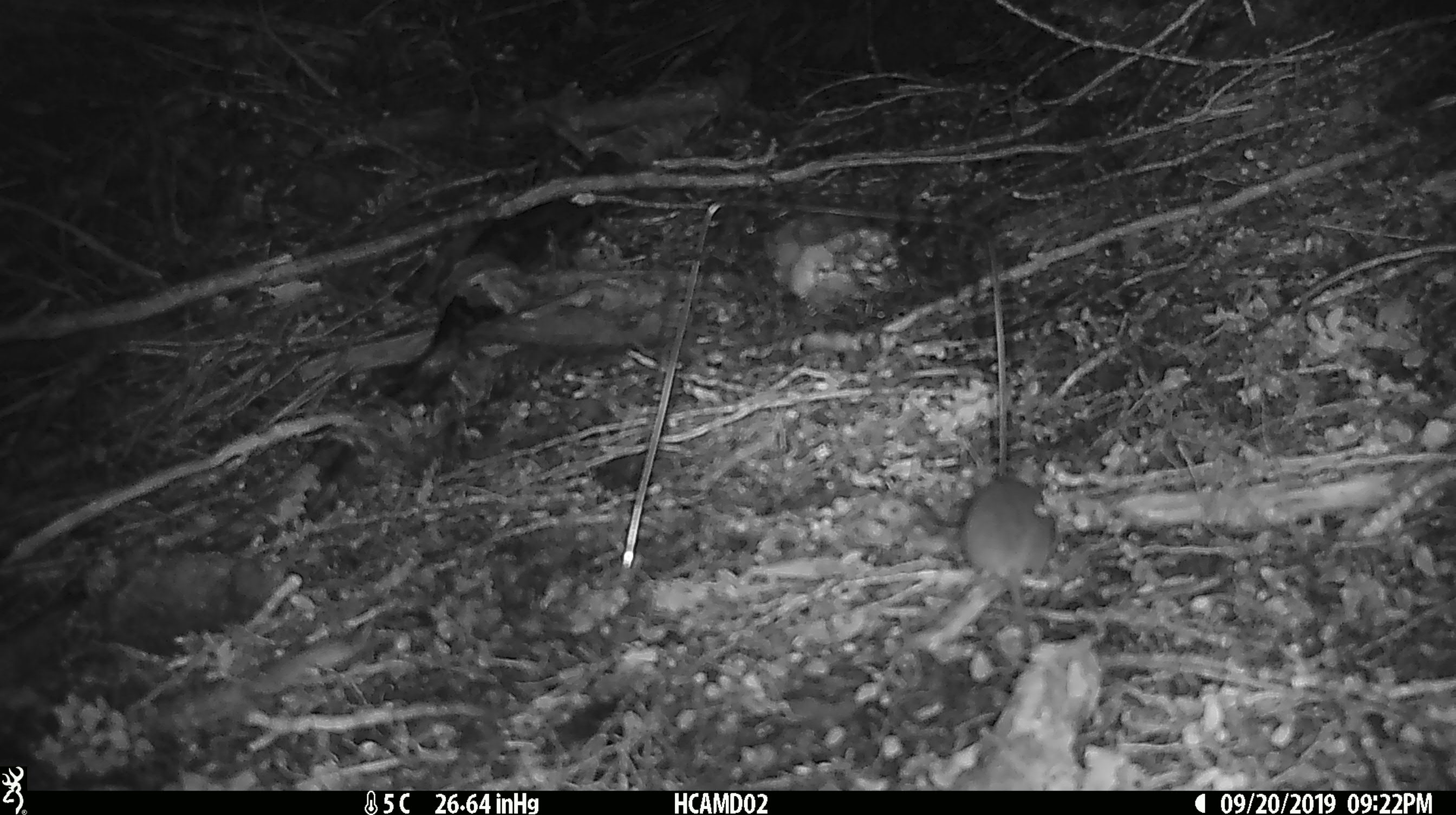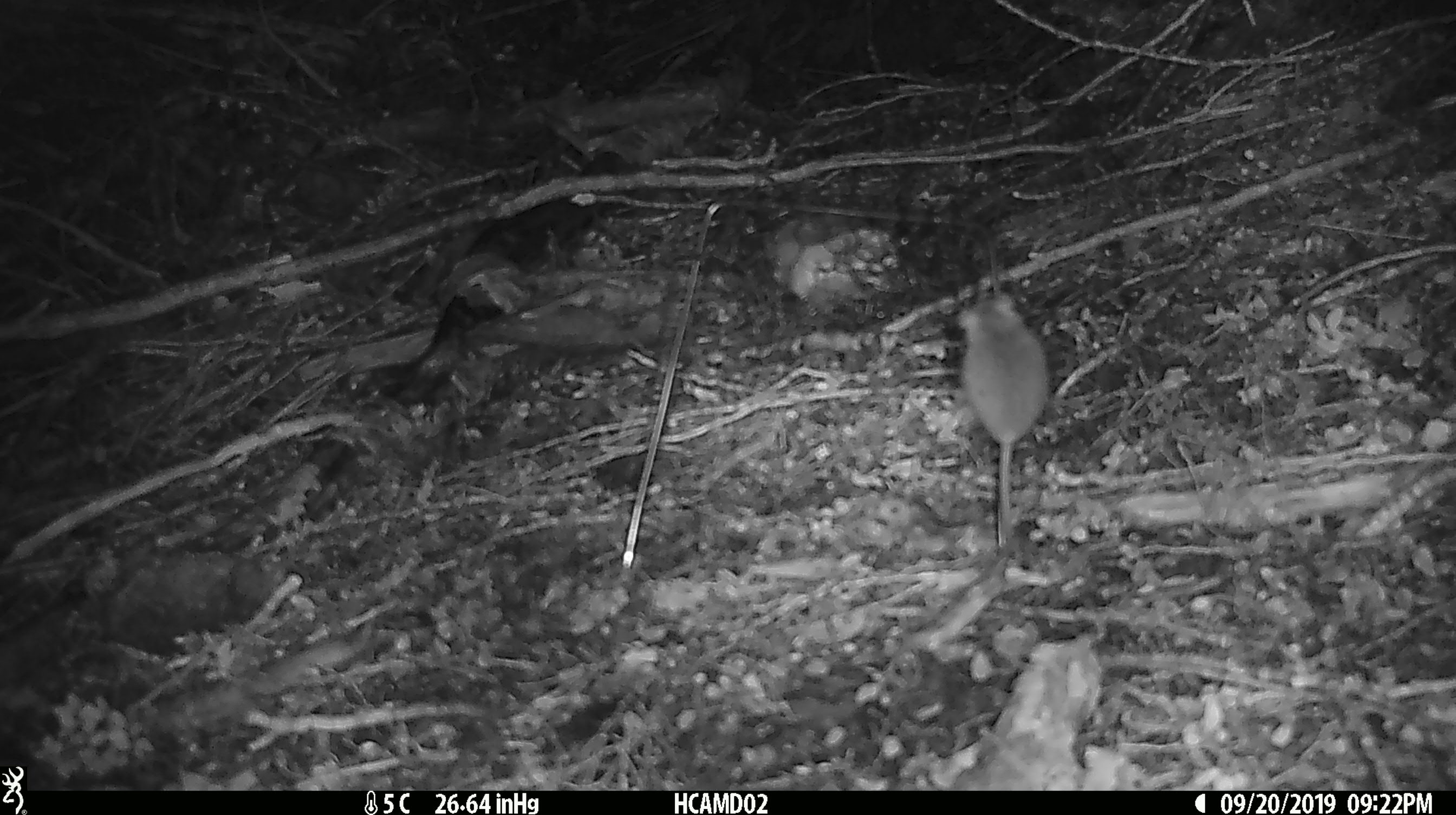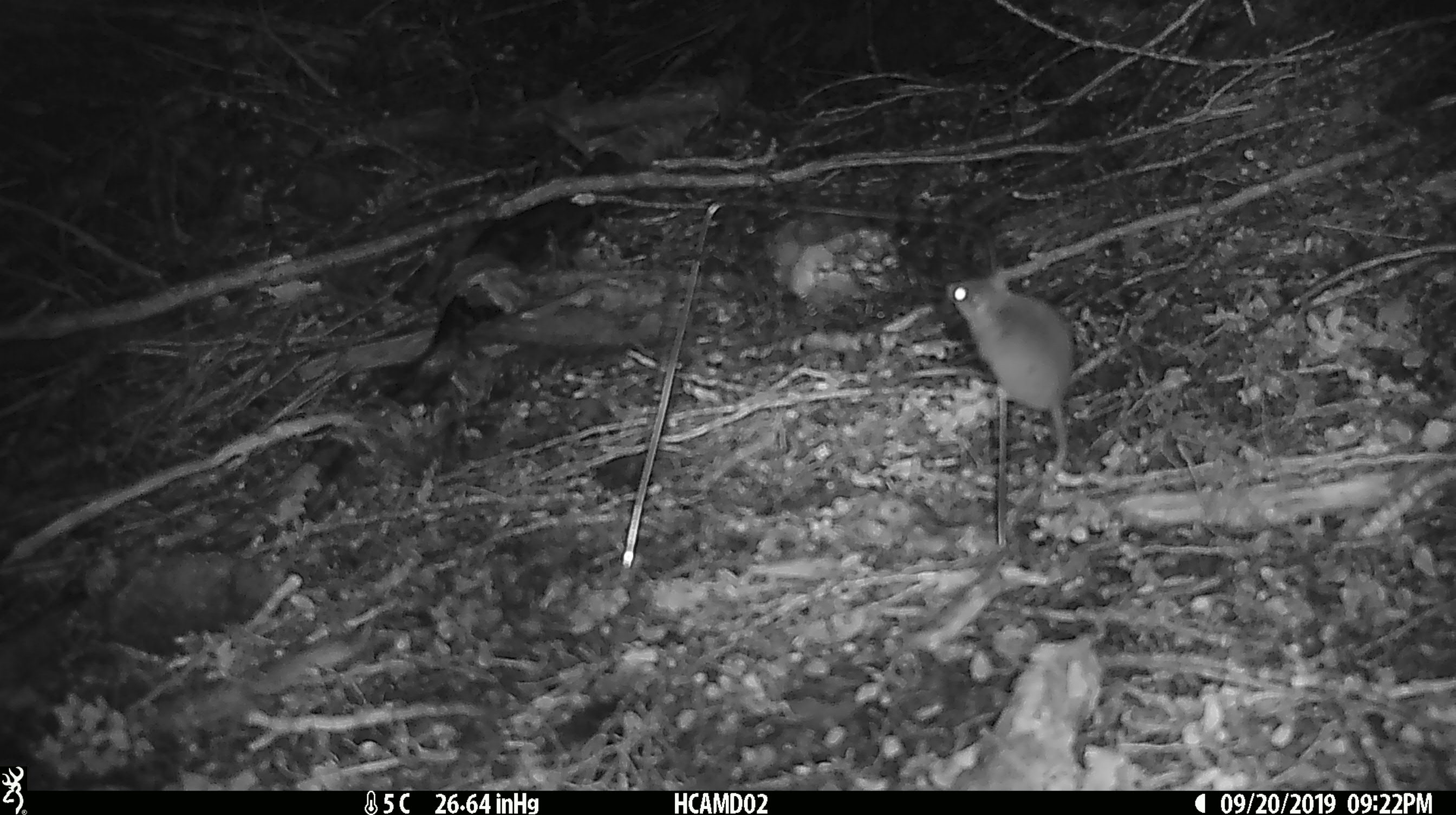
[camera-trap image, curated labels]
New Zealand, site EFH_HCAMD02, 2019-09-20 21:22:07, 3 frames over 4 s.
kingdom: Animalia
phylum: Chordata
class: Mammalia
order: Rodentia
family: Muridae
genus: Mus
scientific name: Mus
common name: mouse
Mouse (Mus).